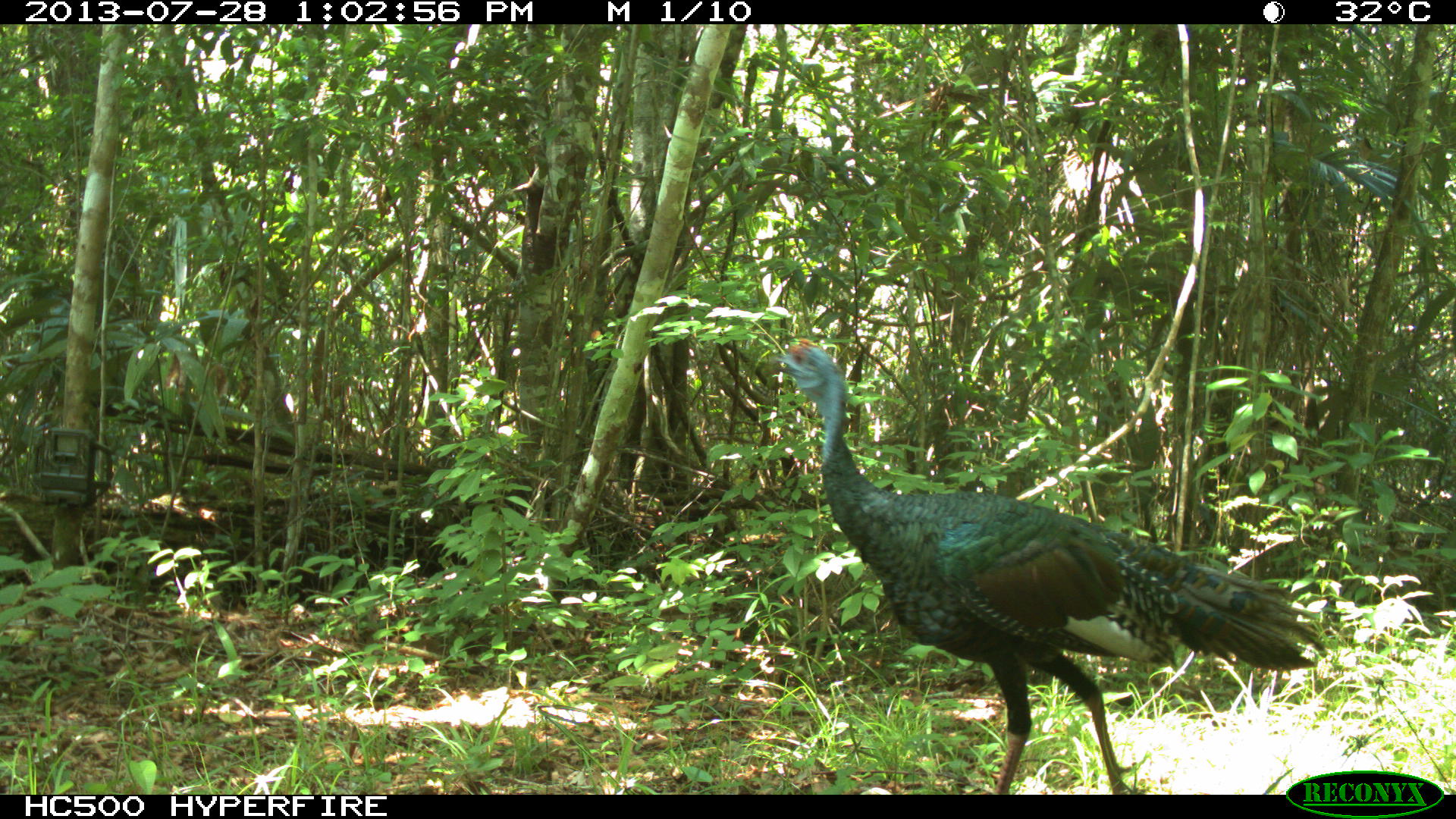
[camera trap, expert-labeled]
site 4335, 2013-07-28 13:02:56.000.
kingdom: Animalia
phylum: Chordata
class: Aves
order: Galliformes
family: Phasianidae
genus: Meleagris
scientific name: Meleagris ocellata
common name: ocellated turkey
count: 1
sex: male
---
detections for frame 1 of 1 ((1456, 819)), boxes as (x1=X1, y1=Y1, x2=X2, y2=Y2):
meleagris ocellata: (x1=773, y1=335, x2=1323, y2=795)